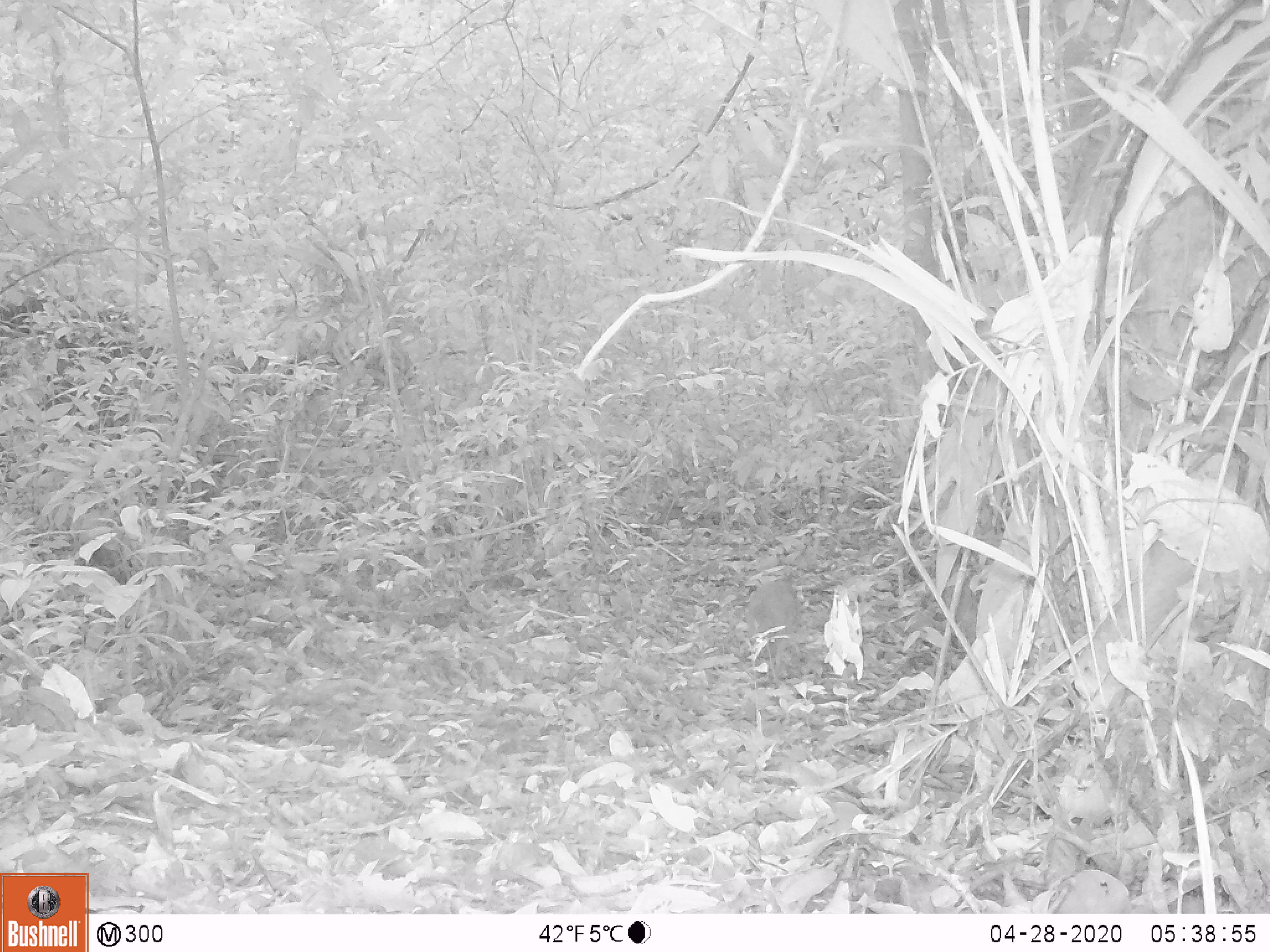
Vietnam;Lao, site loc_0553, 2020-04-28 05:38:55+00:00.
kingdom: Animalia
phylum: Chordata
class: Mammalia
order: Artiodactyla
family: Tragulidae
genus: Moschiola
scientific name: Moschiola meminna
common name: chevrotain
Chevrotain (Moschiola meminna). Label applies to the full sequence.